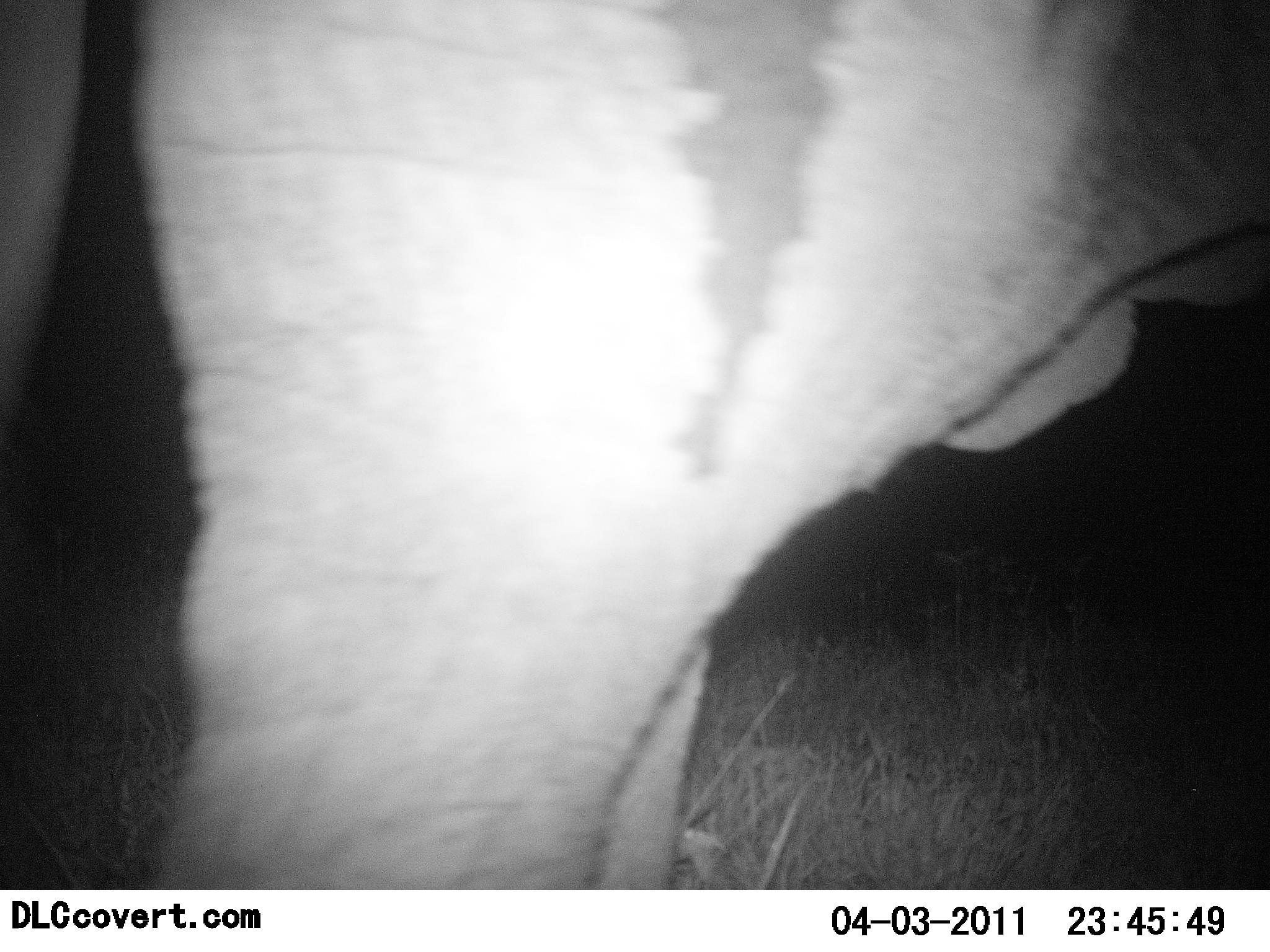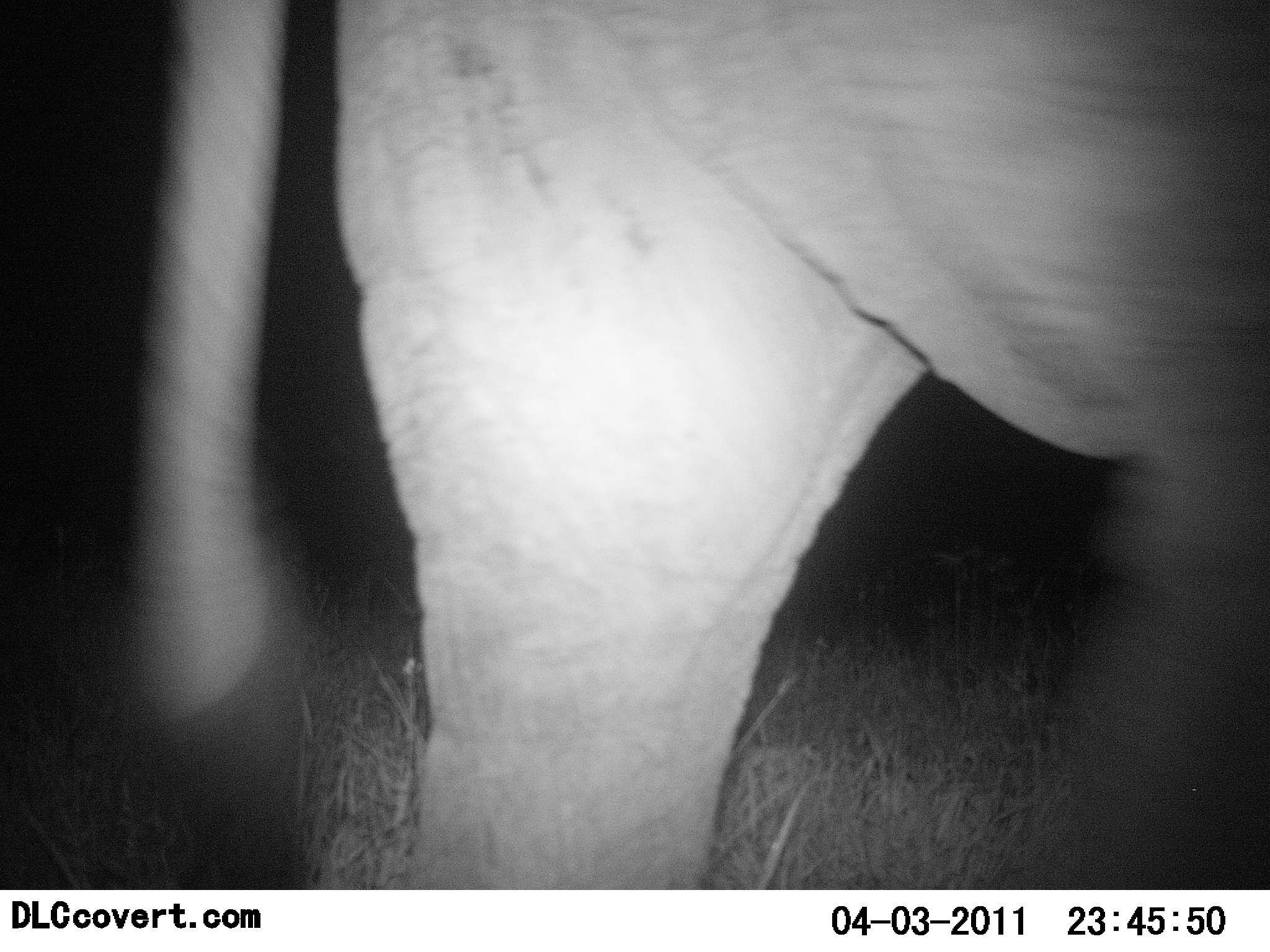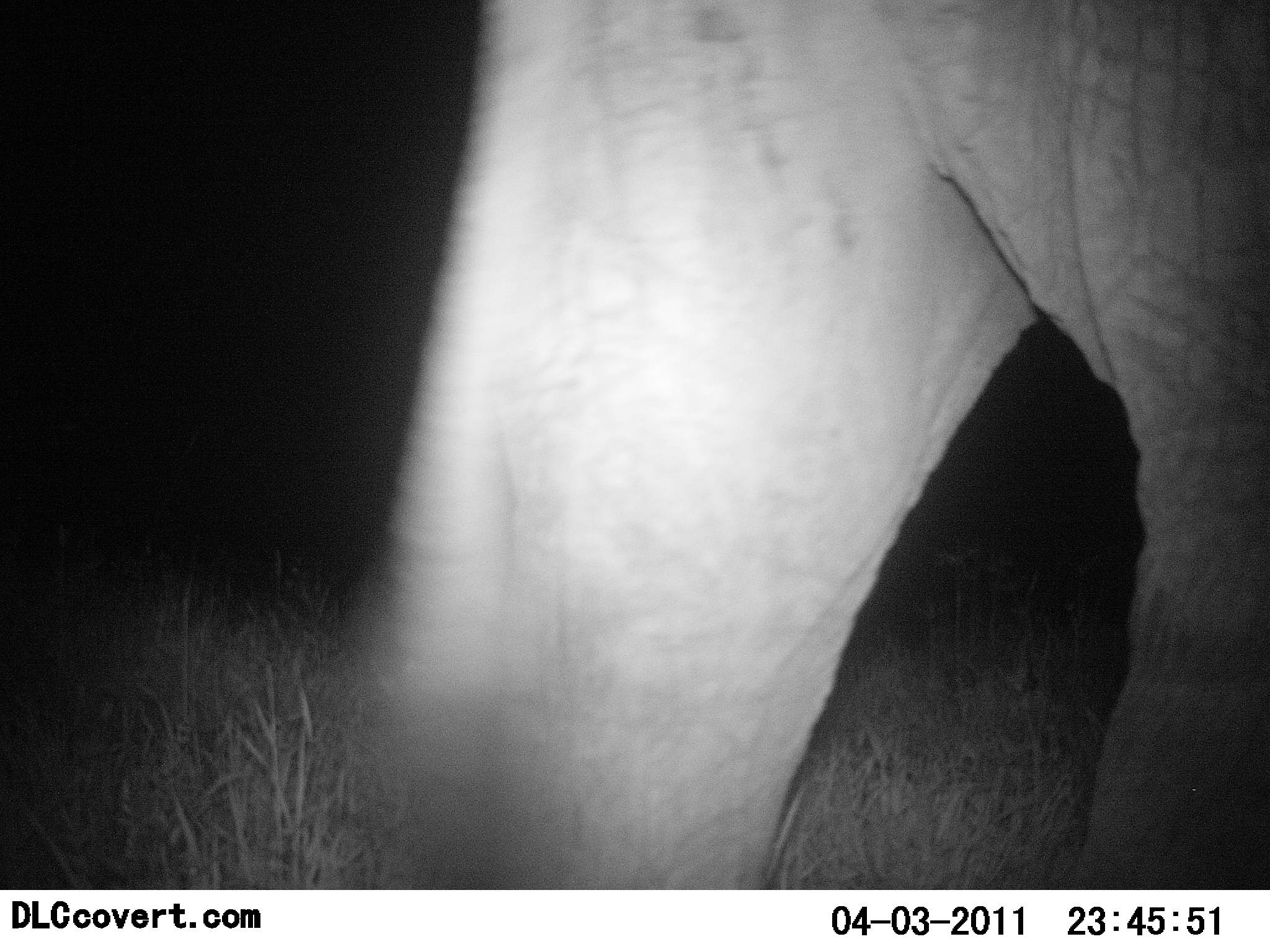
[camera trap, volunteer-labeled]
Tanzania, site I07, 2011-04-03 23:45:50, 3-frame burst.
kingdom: Animalia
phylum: Chordata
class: Mammalia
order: Proboscidea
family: Elephantidae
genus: Loxodonta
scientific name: Loxodonta africana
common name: african bush elephant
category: elephant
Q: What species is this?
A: Elephant (african bush elephant) (Loxodonta africana).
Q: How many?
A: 1.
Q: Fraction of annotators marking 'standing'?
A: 18%.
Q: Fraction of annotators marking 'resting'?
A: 0%.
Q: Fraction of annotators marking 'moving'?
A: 91%.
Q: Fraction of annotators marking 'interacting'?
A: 0%.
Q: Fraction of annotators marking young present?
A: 0%.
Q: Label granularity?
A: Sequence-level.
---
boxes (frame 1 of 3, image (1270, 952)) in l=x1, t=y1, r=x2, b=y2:
animal: l=1, t=1, r=1270, b=891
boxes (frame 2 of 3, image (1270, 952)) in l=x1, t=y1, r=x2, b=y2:
animal: l=125, t=0, r=1269, b=889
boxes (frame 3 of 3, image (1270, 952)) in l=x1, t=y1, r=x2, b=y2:
animal: l=336, t=0, r=1269, b=889